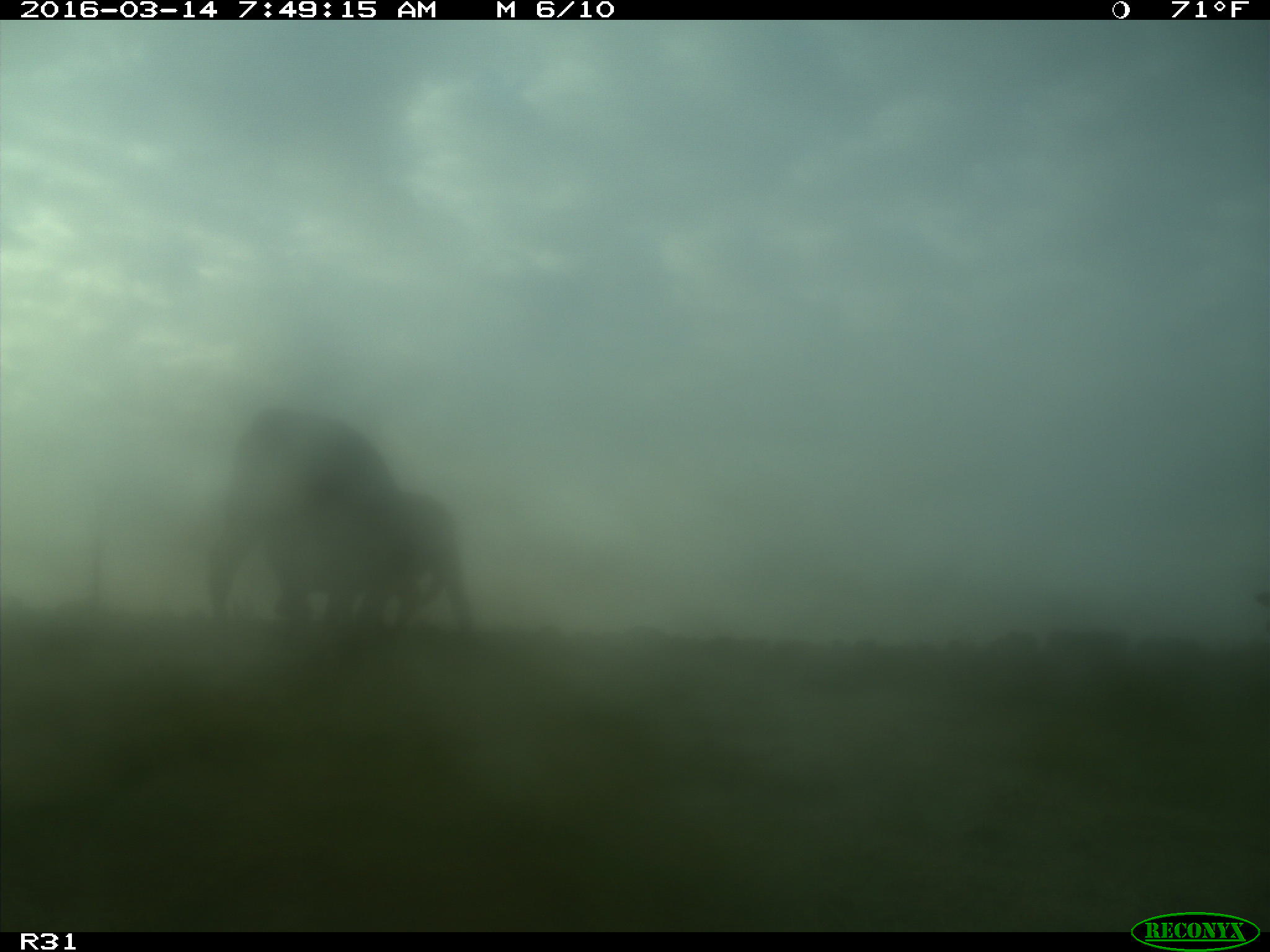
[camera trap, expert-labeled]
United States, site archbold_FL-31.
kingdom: Animalia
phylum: Chordata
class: Mammalia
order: Artiodactyla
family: Bovidae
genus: Bos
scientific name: Bos taurus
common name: domestic cow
Bos taurus (domestic cow).